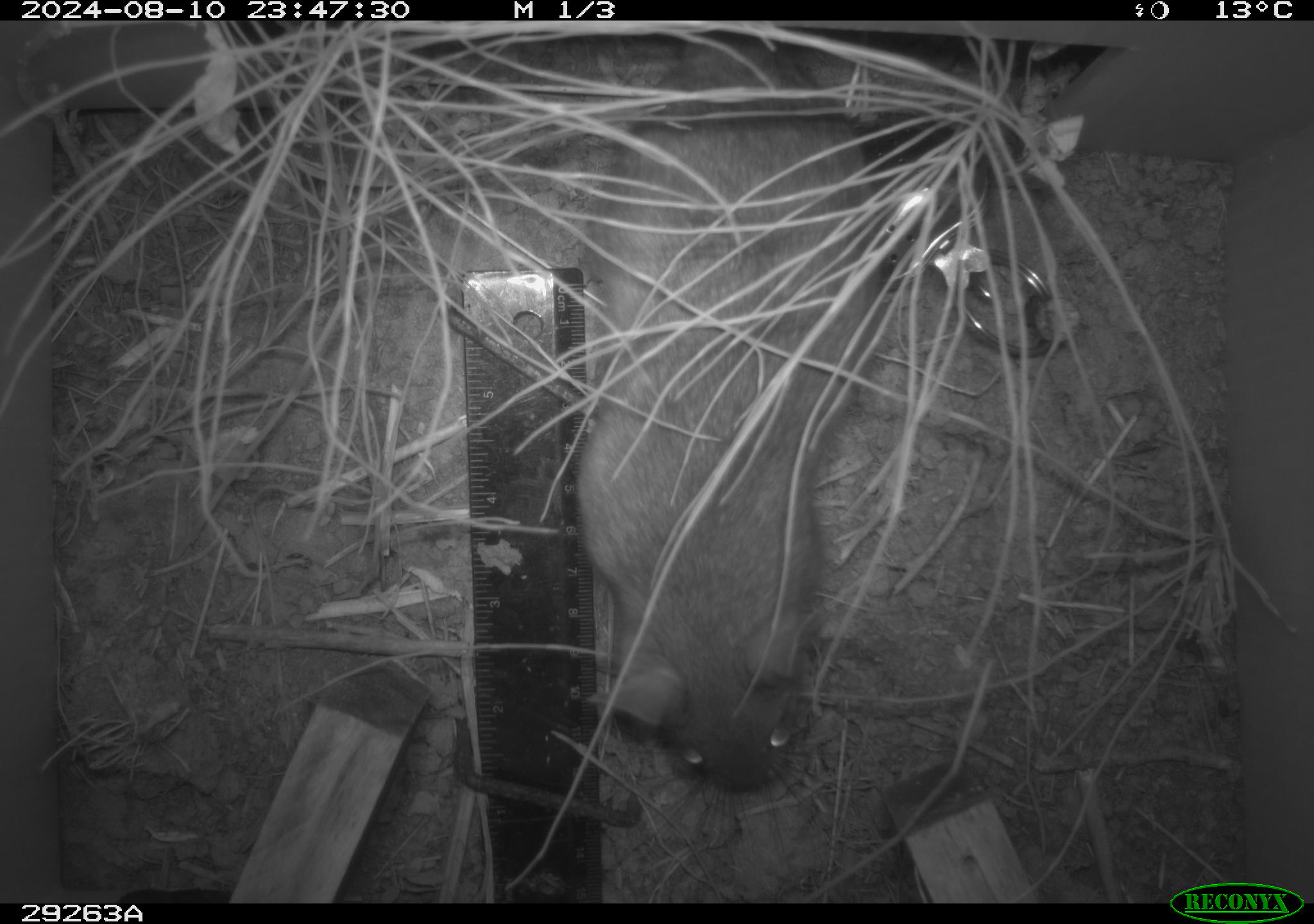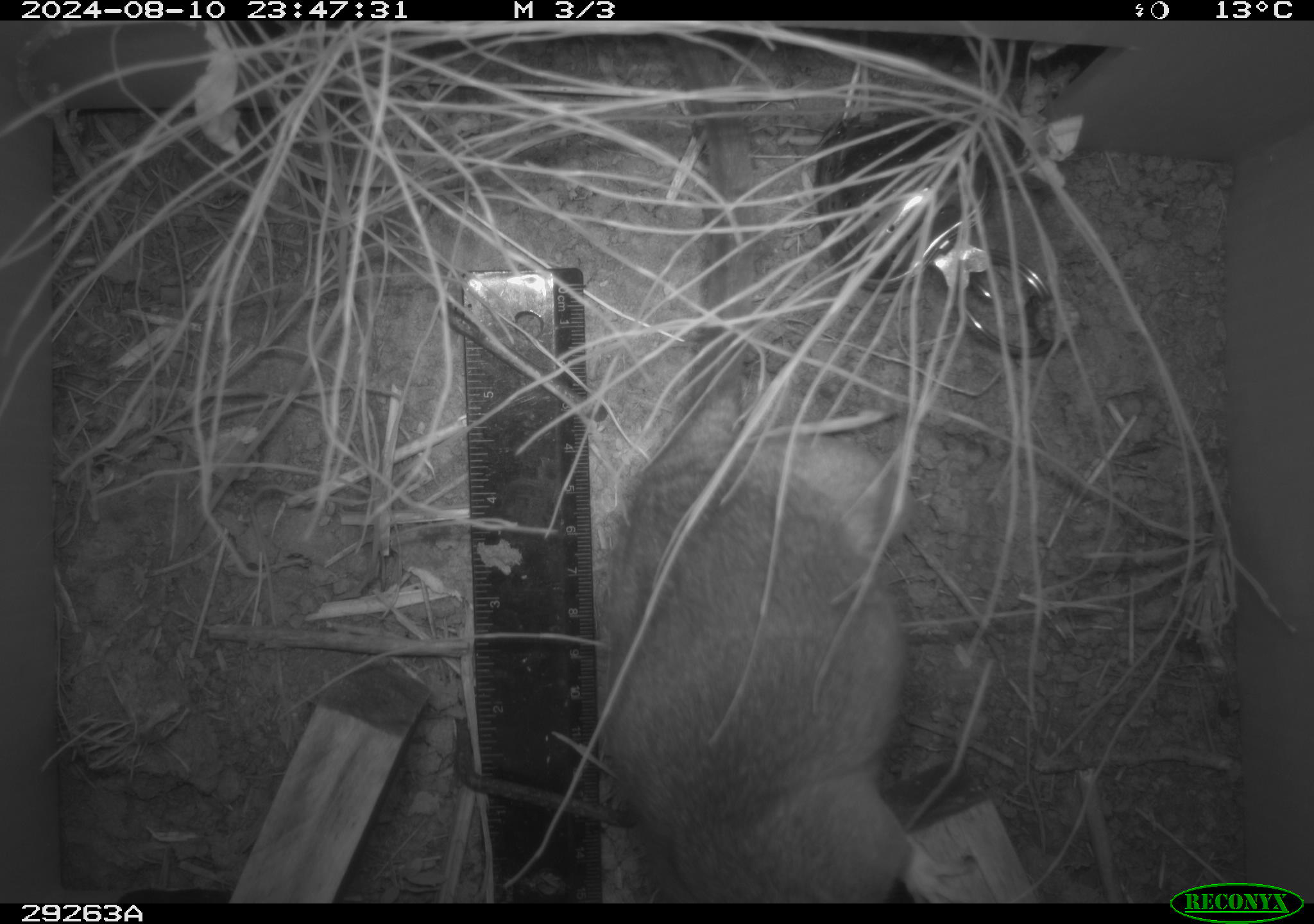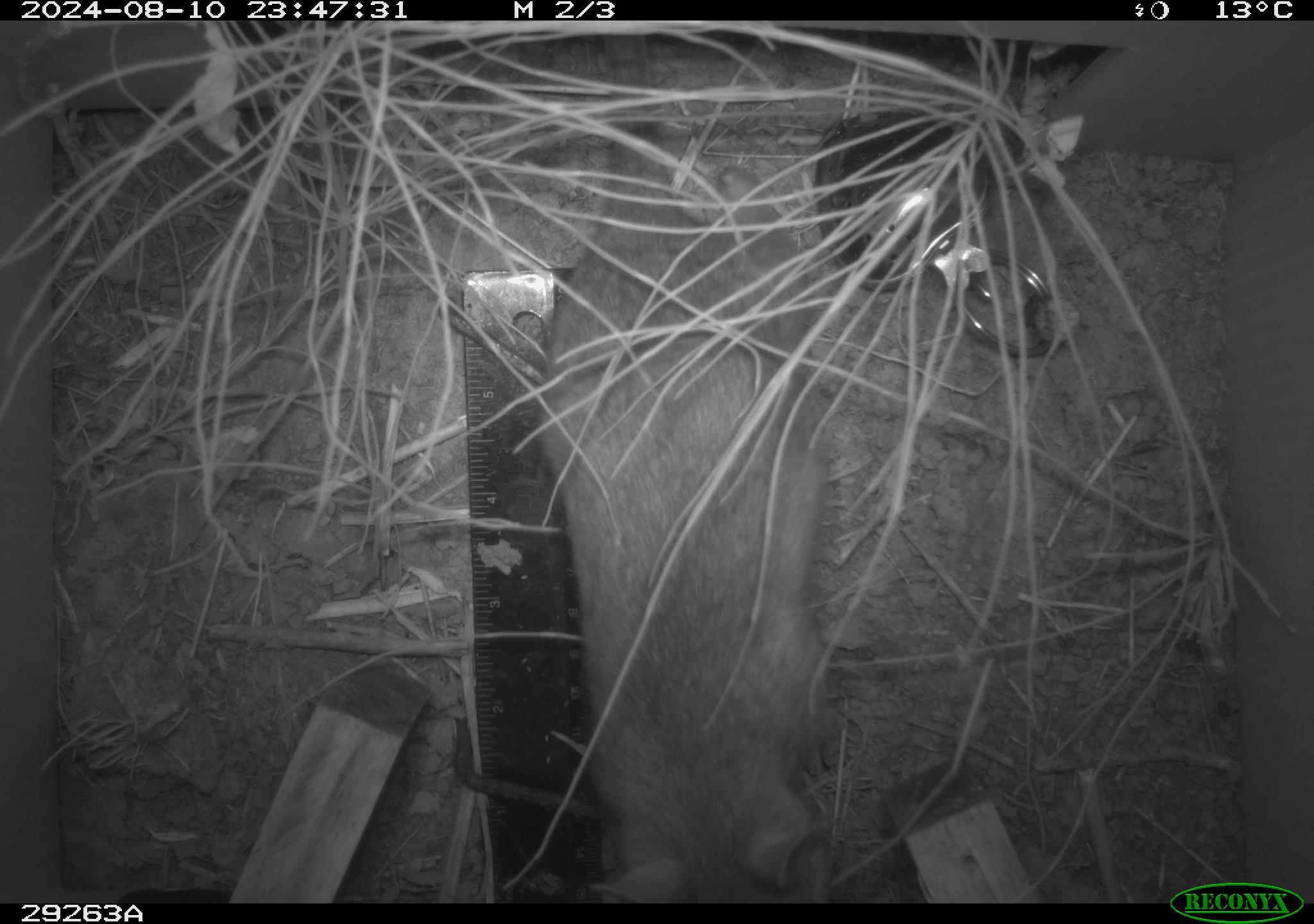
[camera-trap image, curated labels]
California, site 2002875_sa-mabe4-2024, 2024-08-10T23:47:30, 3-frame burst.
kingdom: Animalia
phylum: Chordata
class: Mammalia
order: Rodentia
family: Cricetidae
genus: Neotoma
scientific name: Neotoma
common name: pack rat or woodrat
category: neotoma species